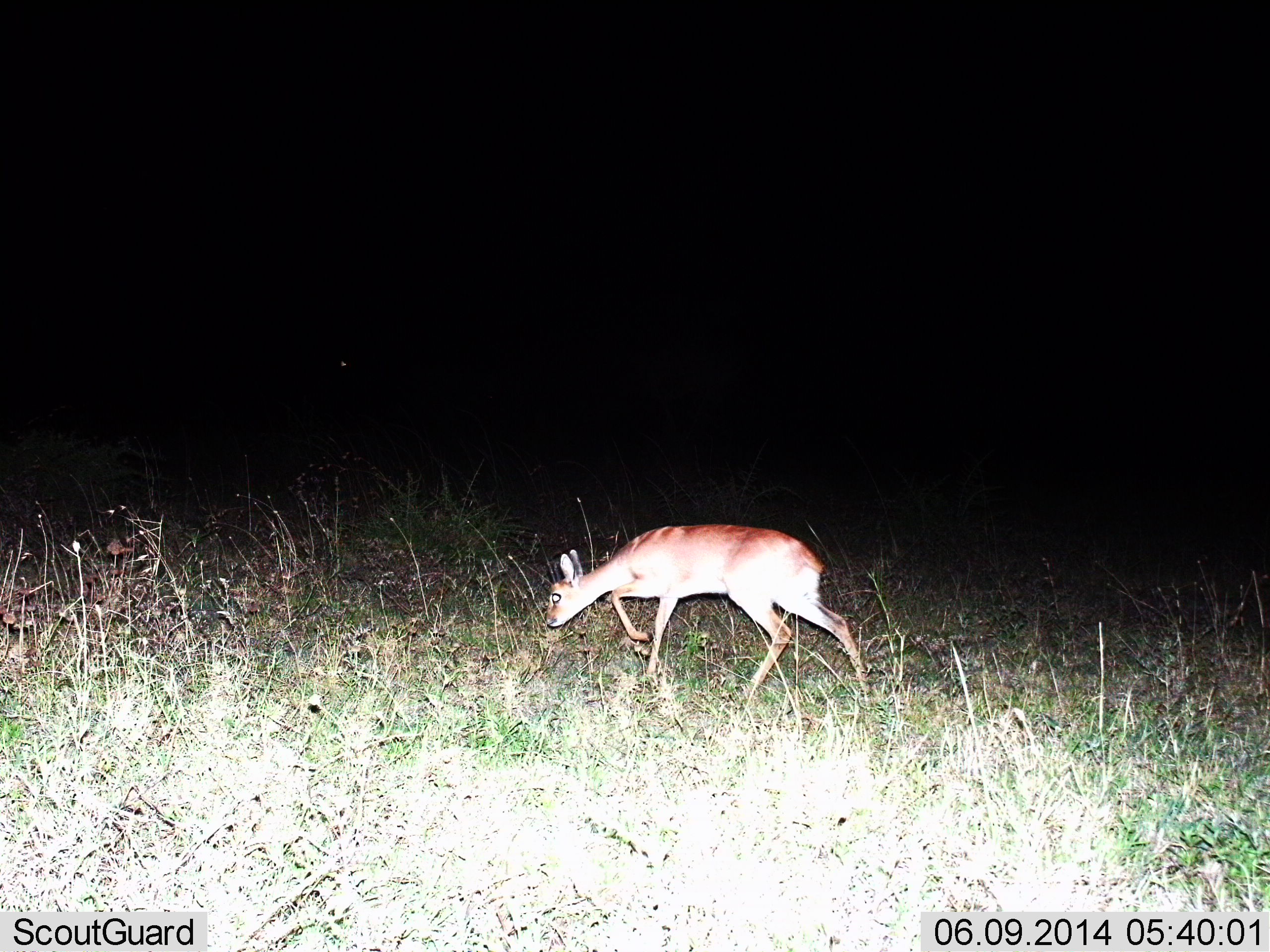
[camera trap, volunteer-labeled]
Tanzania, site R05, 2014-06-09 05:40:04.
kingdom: Animalia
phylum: Chordata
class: Mammalia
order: Artiodactyla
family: Bovidae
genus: Madoqua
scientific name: Madoqua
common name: dikdik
Dikdik (Madoqua), count 1. Behavior (volunteer vote fractions): standing 30%, resting 0%, moving 50%, interacting 0%. Young present (vote fraction): 0%. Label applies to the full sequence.